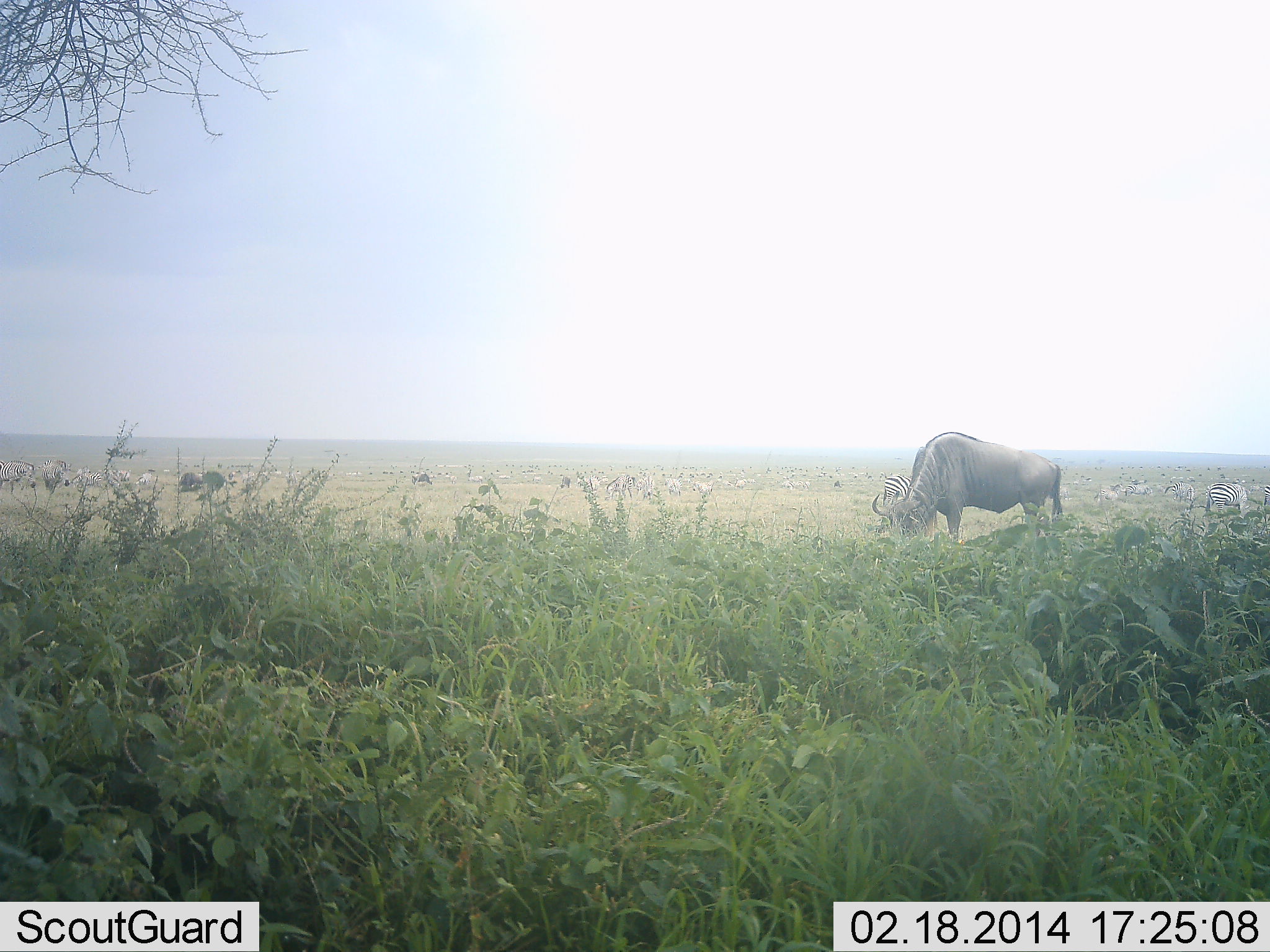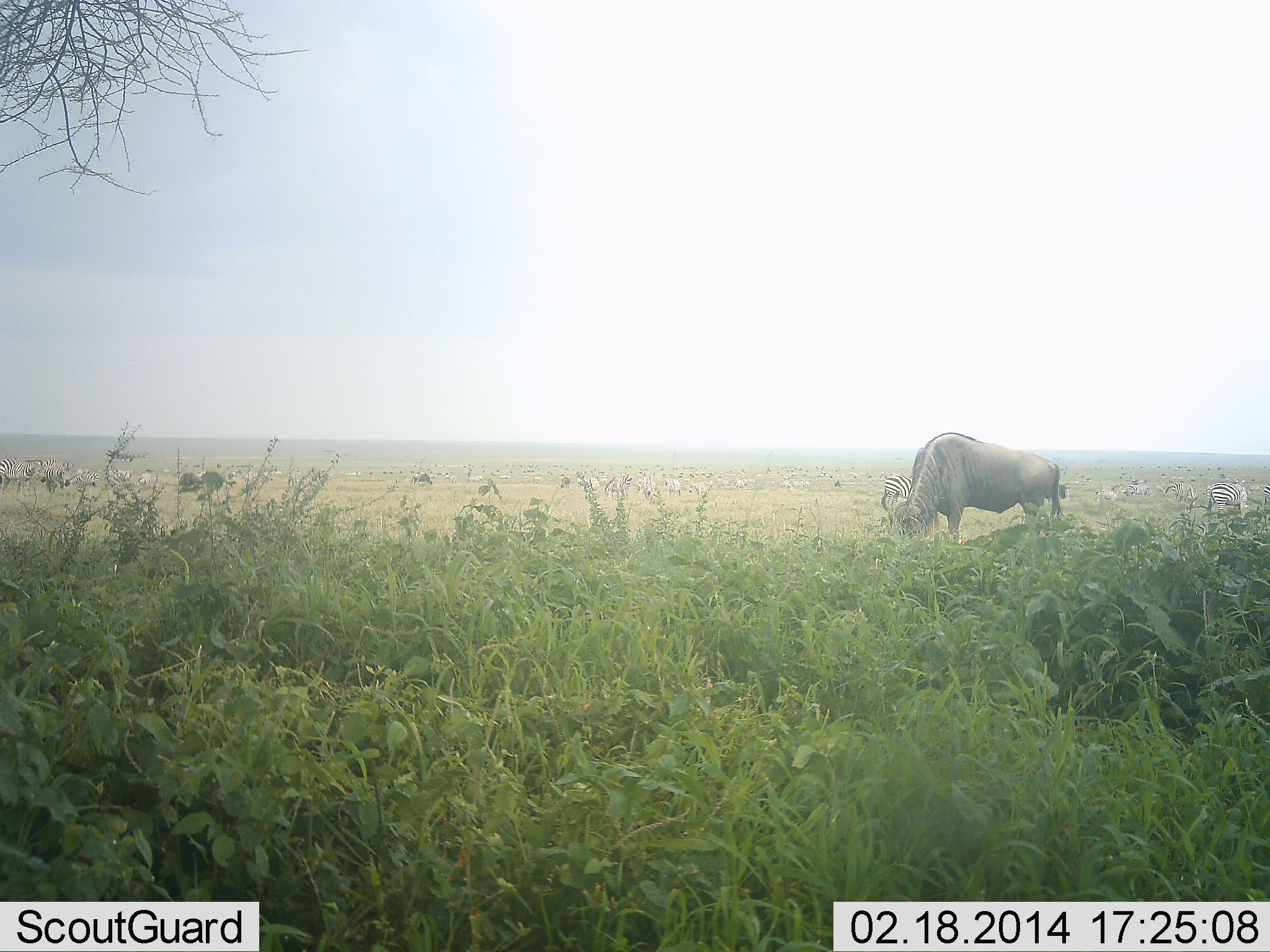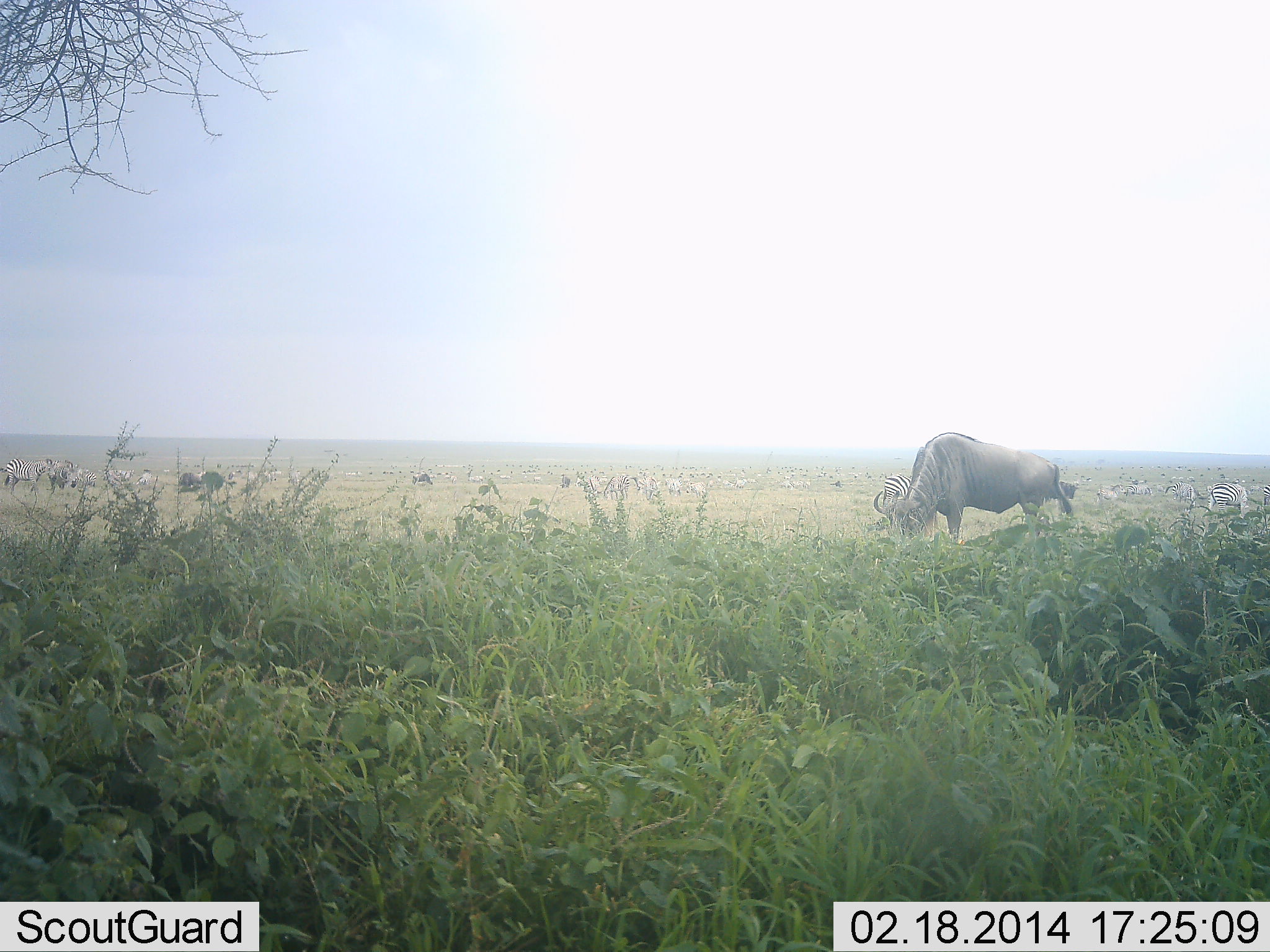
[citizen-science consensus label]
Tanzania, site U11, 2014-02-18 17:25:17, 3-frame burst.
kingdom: Animalia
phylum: Chordata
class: Mammalia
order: Artiodactyla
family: Bovidae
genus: Connochaetes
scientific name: Connochaetes taurinus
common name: blue wildebeest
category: wildebeest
Wildebeest (blue wildebeest) (Connochaetes taurinus), count 2. Behavior (volunteer vote fractions): standing 31%, resting 0%, moving 8%, interacting 0%. Young present (vote fraction): 0%. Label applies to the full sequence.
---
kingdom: Animalia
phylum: Chordata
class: Mammalia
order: Perissodactyla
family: Equidae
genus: Equus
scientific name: Equus quagga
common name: plains zebra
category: zebra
Zebra (plains zebra) (Equus quagga), count 6. Behavior (volunteer vote fractions): standing 60%, resting 10%, moving 40%, interacting 10%. Young present (vote fraction): 0%. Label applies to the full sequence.